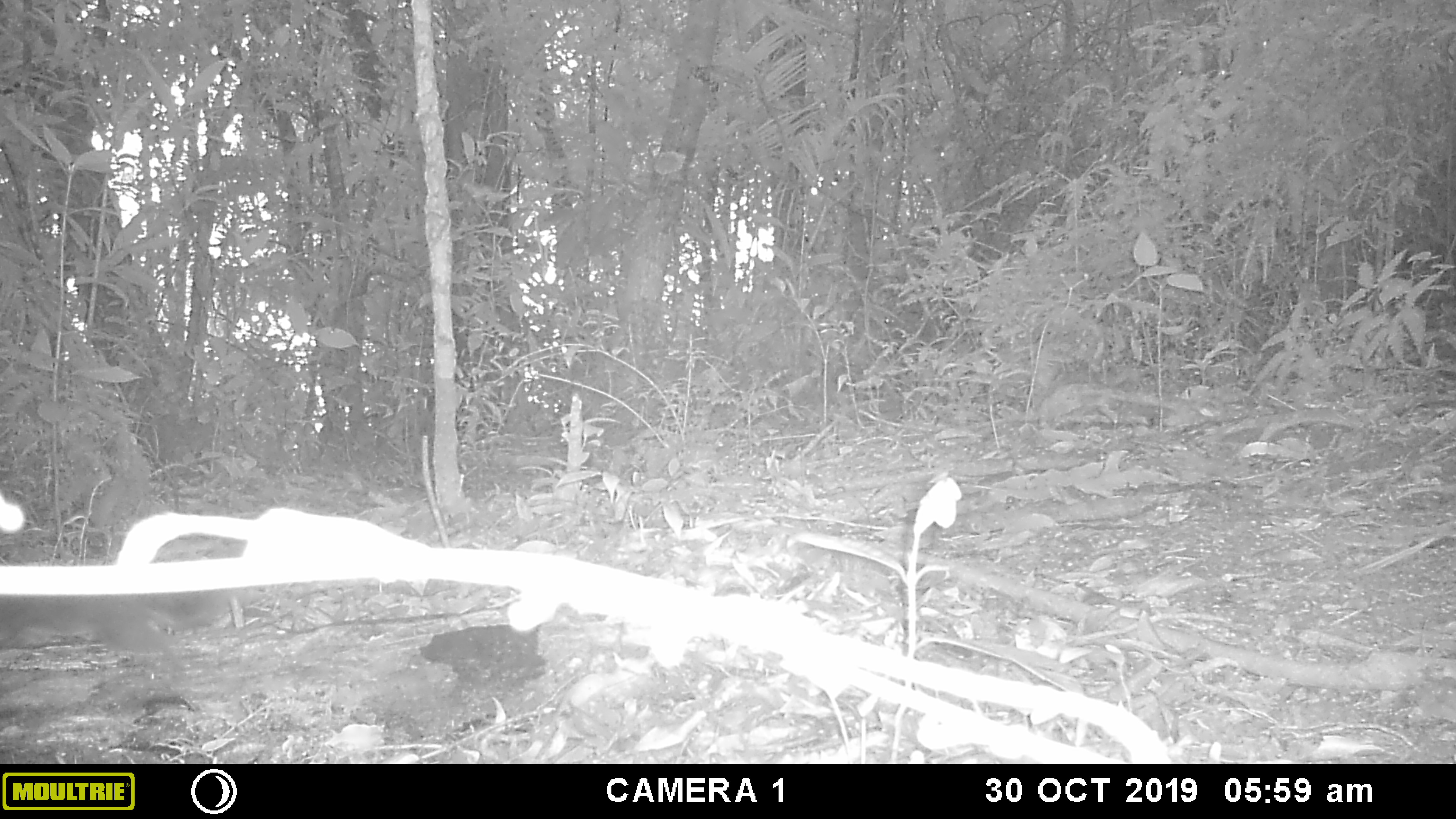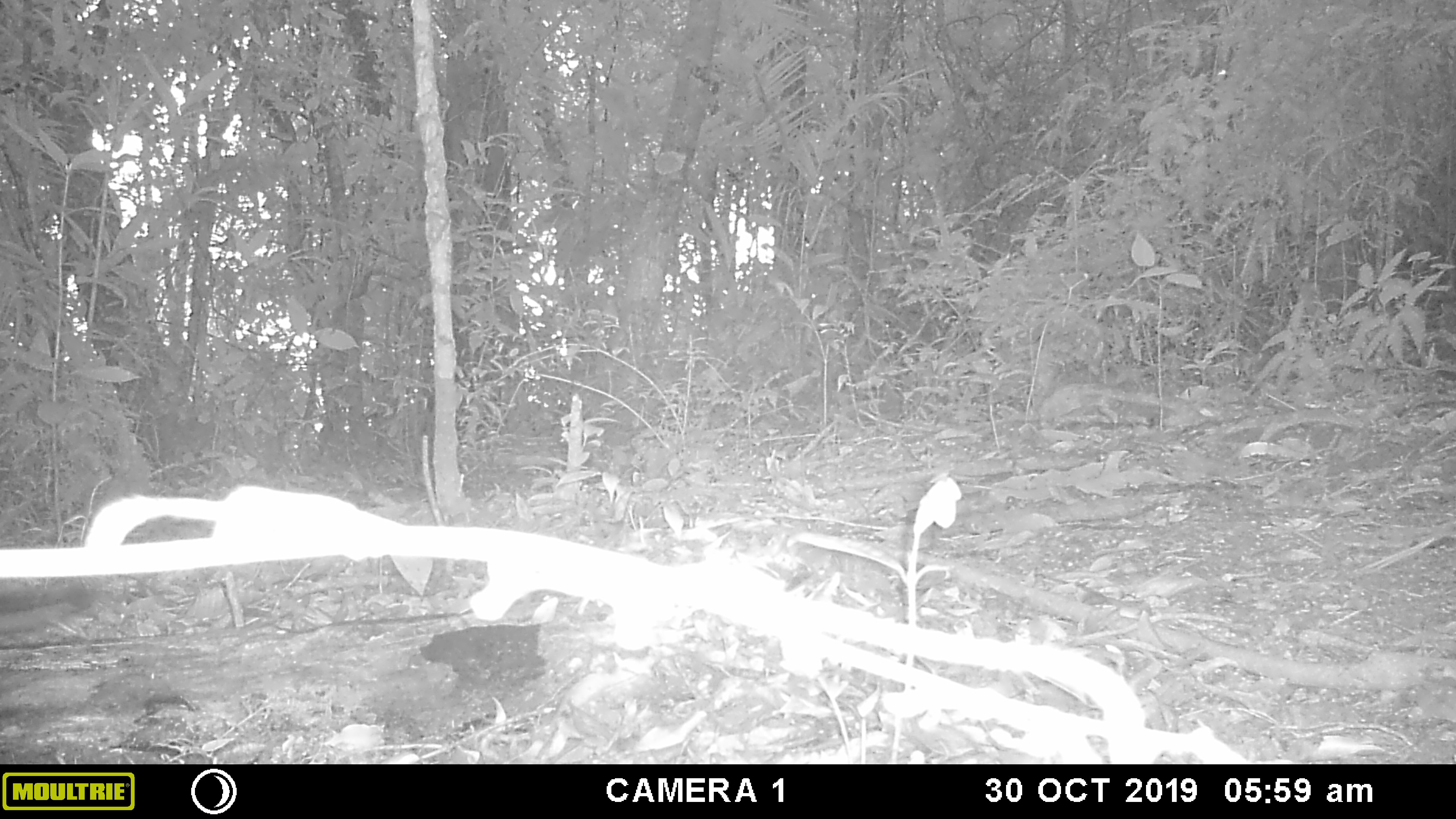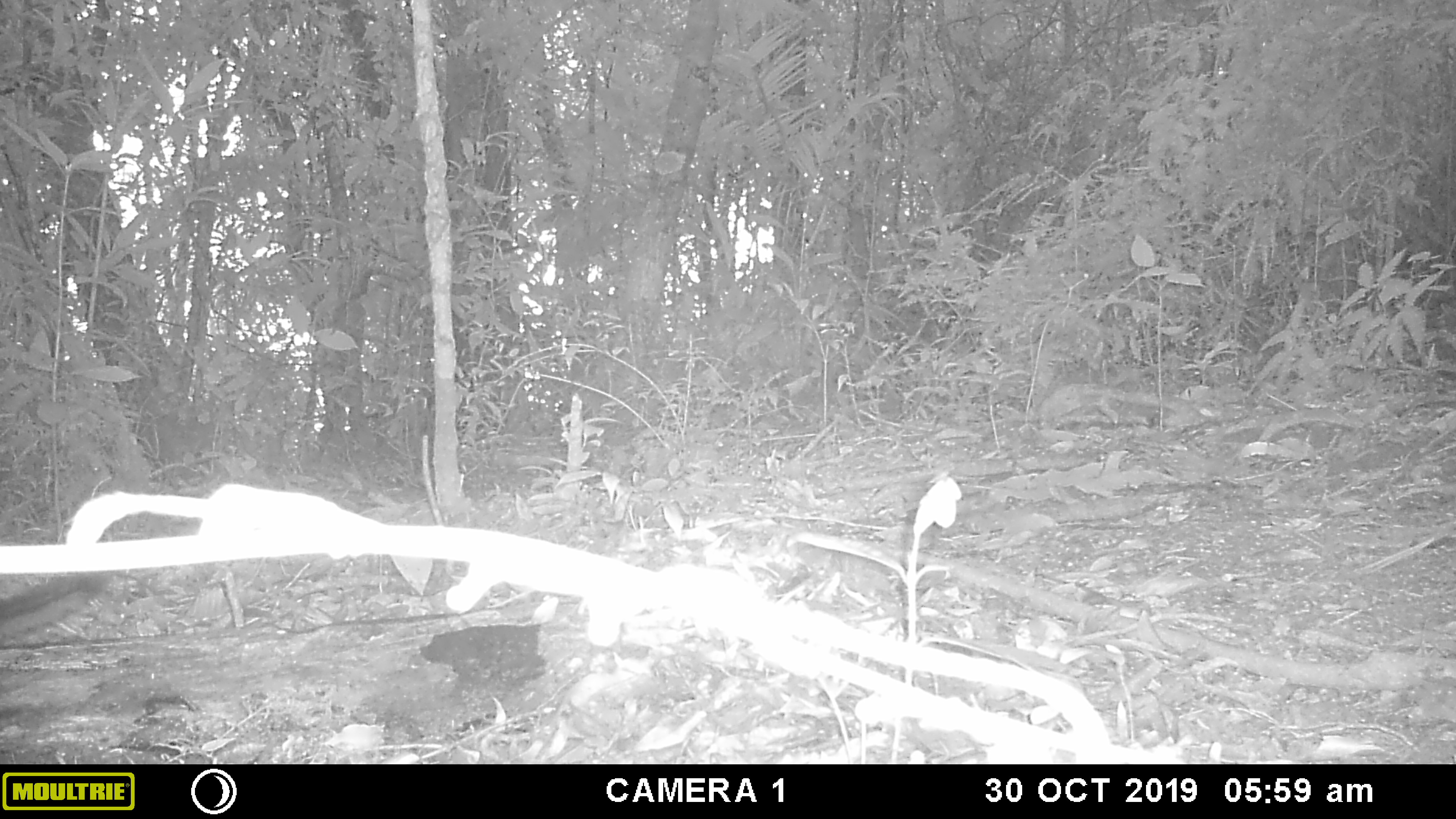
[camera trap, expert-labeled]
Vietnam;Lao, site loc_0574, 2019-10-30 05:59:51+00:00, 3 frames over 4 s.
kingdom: Animalia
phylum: Chordata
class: Mammalia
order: Rodentia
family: Sciuridae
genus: Sciurus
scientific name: Sciurus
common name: squirrel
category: unidentified squirrel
Unidentified squirrel (squirrel) (Sciurus). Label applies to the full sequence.